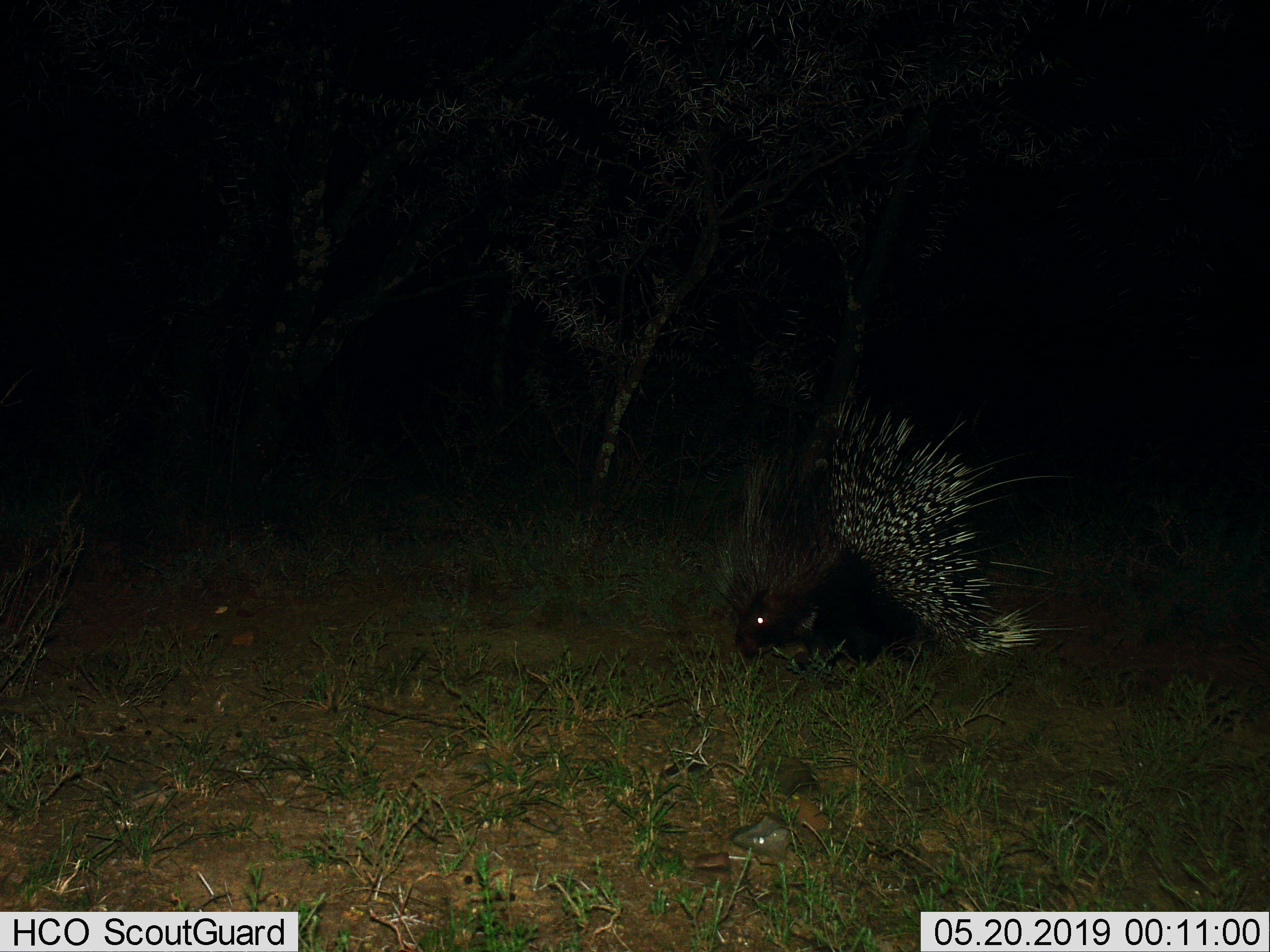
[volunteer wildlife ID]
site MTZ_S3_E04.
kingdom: Animalia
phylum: Chordata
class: Mammalia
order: Rodentia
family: Hystricidae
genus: Hystrix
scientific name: Hystrix cristata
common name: crested porcupine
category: porcupine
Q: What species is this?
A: Porcupine (crested porcupine) (Hystrix cristata).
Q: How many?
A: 1.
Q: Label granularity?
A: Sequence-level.